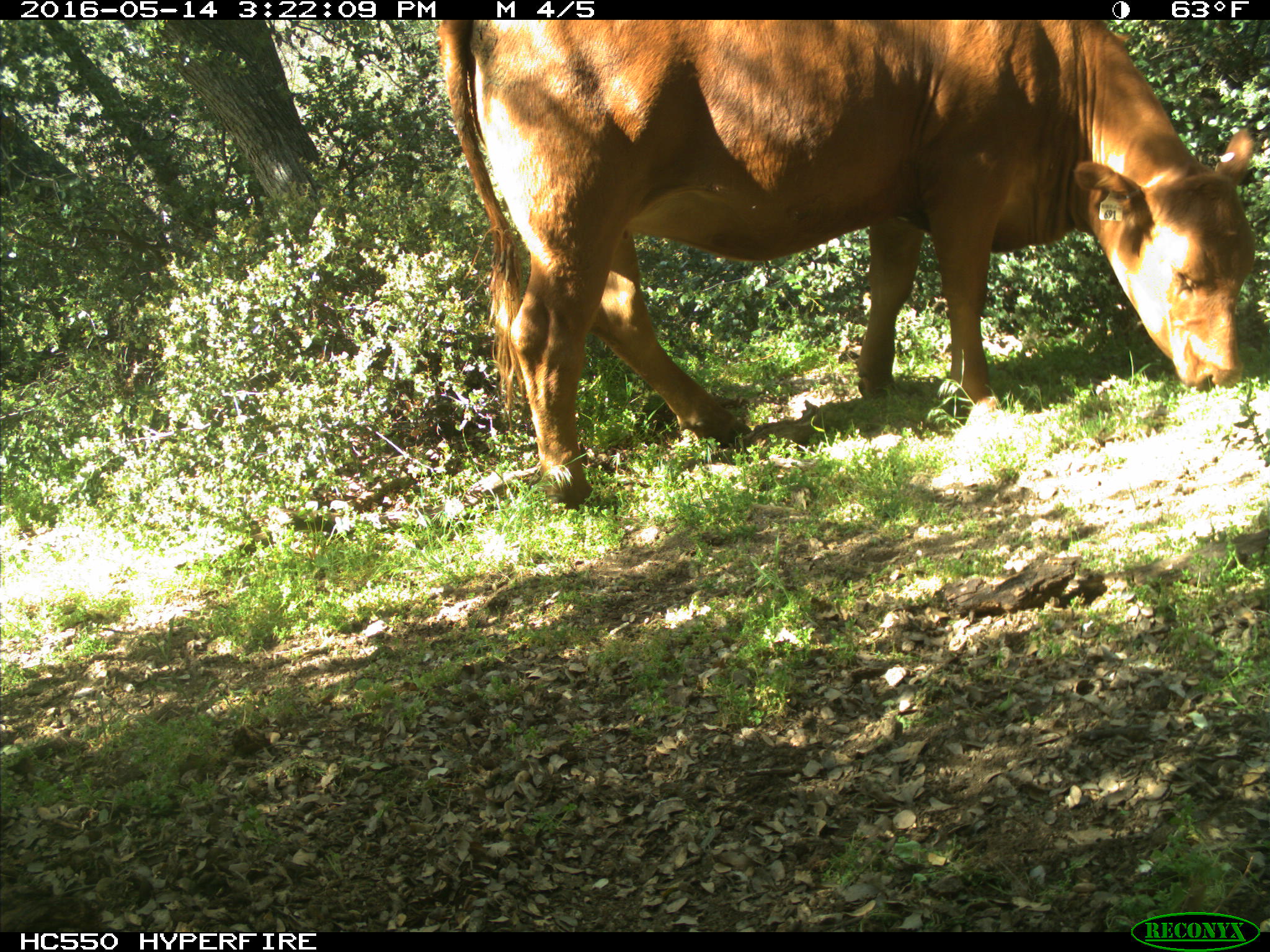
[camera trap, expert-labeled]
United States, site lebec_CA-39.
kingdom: Animalia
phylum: Chordata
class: Mammalia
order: Artiodactyla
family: Bovidae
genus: Bos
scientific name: Bos taurus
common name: domestic cow